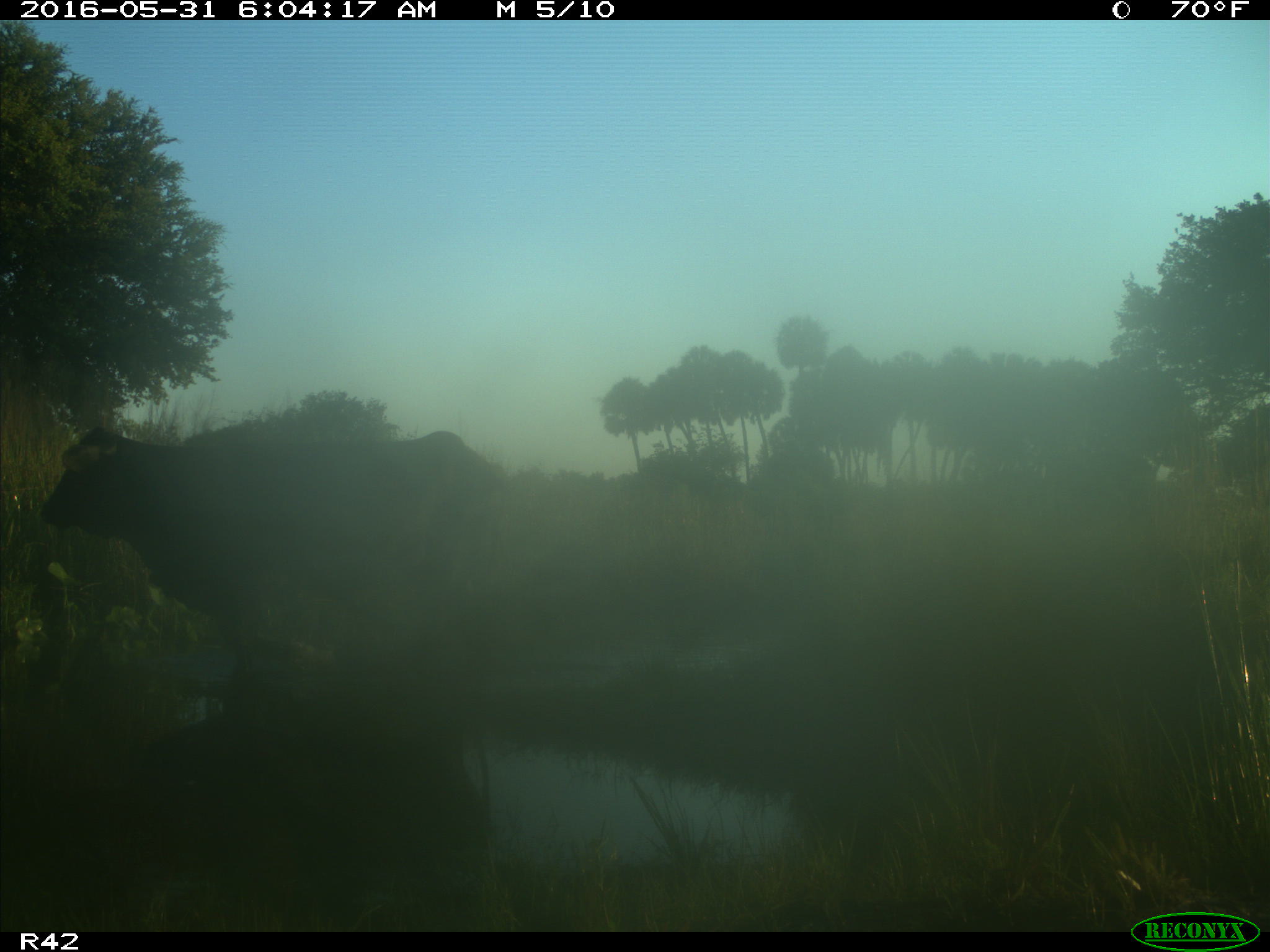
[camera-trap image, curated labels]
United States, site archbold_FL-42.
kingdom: Animalia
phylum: Chordata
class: Mammalia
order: Artiodactyla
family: Bovidae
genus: Bos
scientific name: Bos taurus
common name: domestic cow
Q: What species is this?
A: Bos taurus (domestic cow).